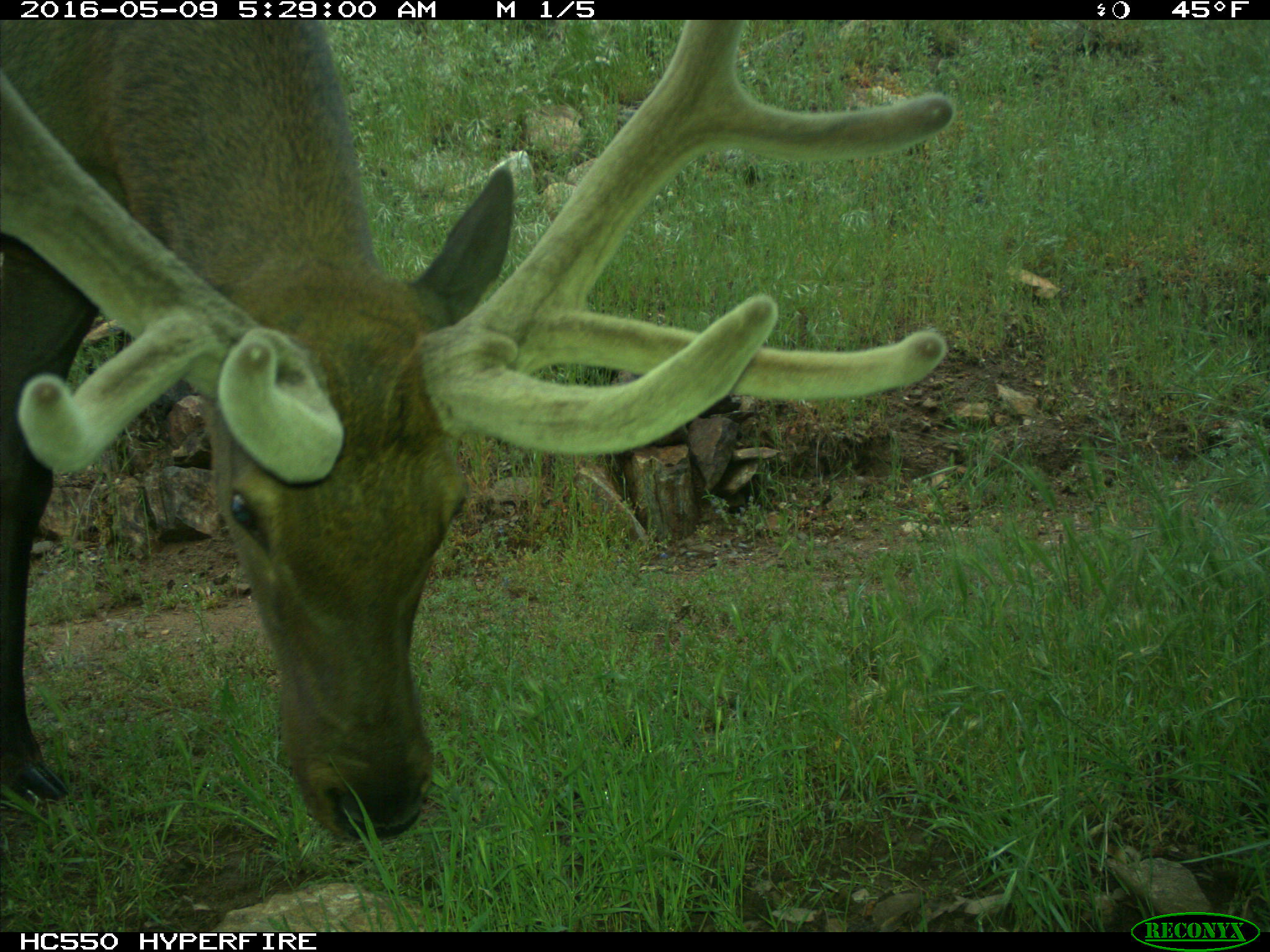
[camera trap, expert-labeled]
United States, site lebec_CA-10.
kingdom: Animalia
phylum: Chordata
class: Mammalia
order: Artiodactyla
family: Cervidae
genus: Cervus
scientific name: Cervus canadensis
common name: elk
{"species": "Cervus canadensis (elk)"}